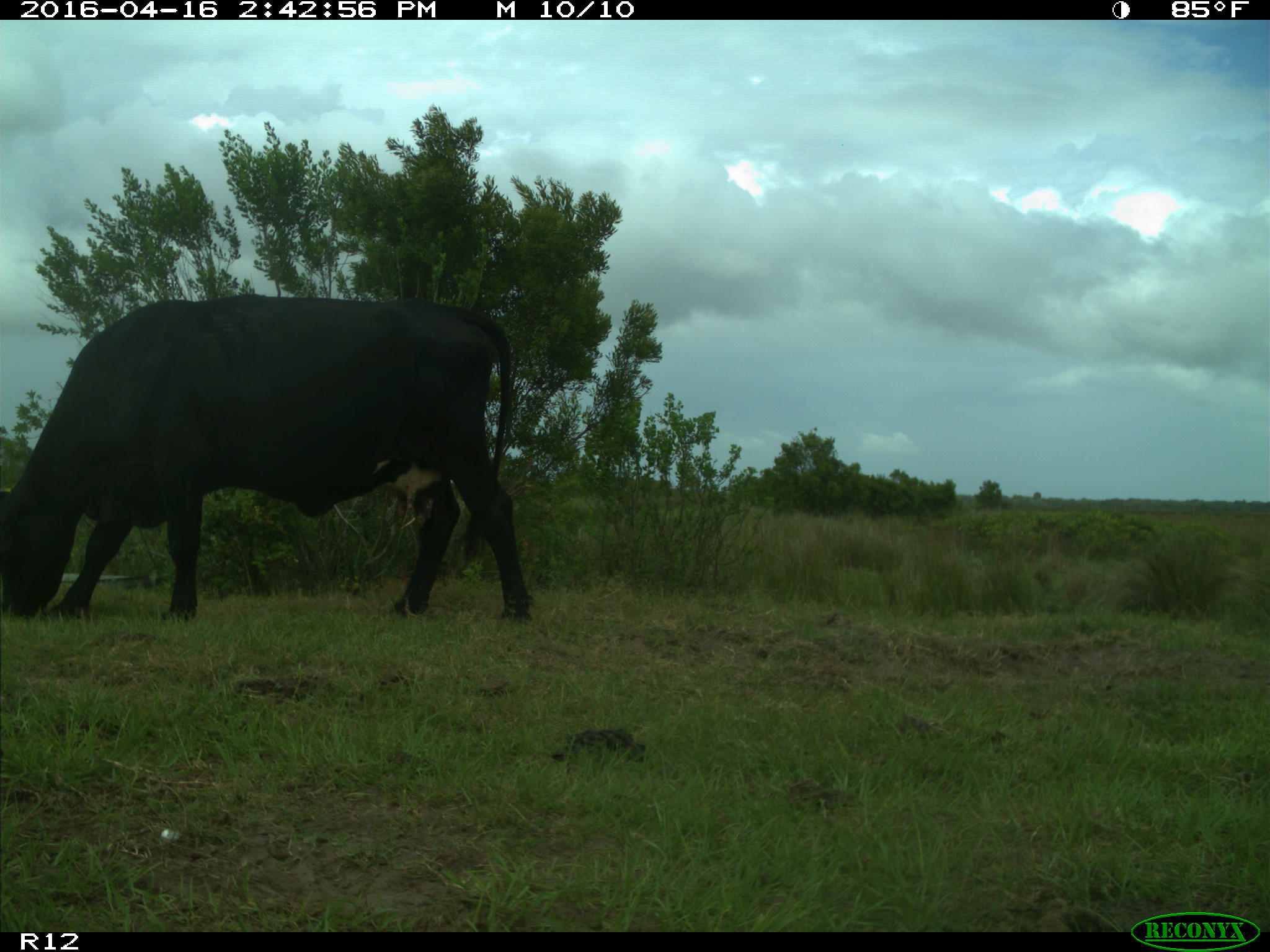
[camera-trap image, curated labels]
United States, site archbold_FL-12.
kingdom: Animalia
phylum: Chordata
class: Mammalia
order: Artiodactyla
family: Bovidae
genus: Bos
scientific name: Bos taurus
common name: domestic cow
Bos taurus (domestic cow).